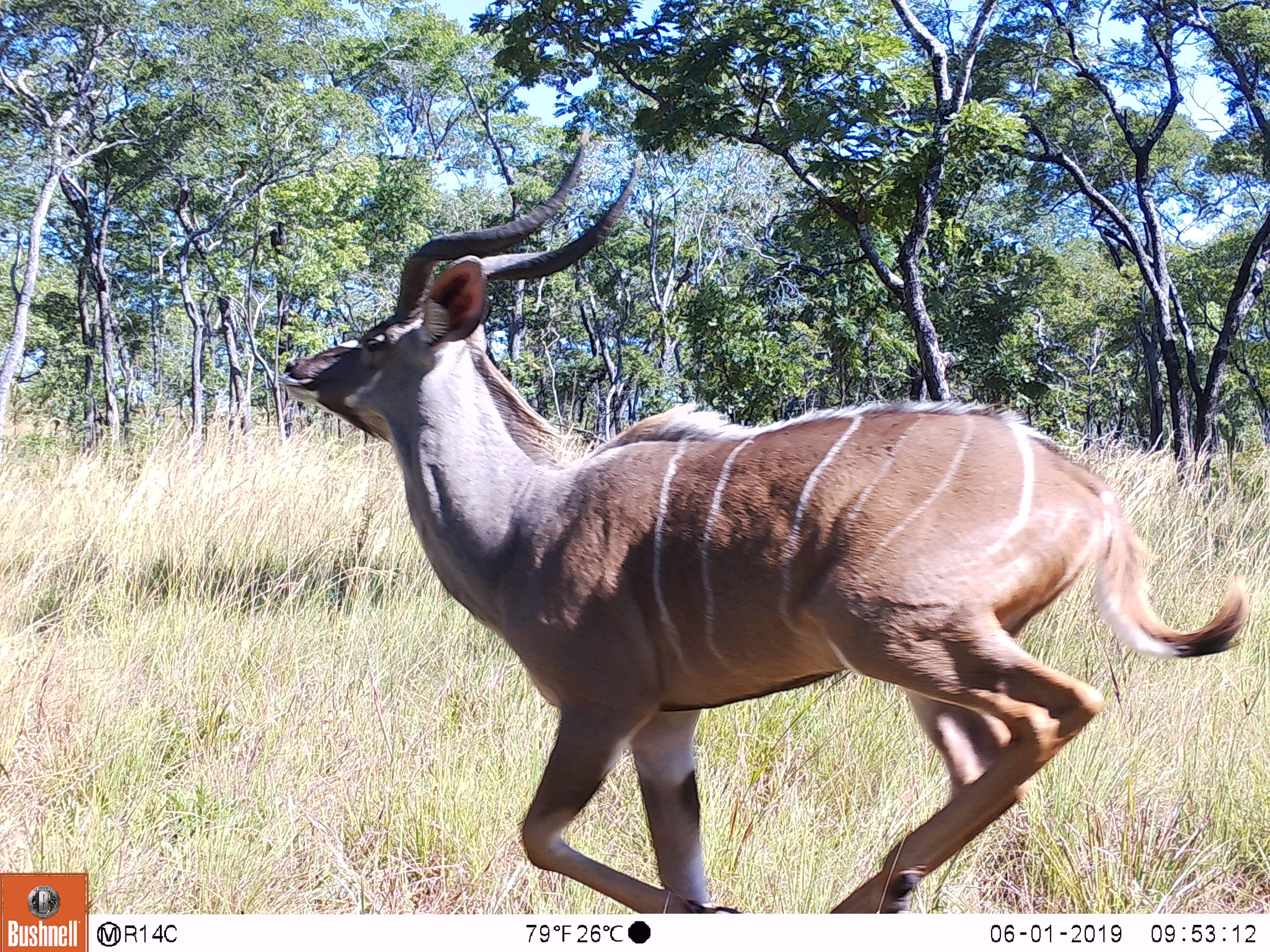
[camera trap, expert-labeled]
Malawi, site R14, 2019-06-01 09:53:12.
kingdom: Animalia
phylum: Chordata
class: Mammalia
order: Artiodactyla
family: Bovidae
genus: Tragelaphus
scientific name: Tragelaphus strepsiceros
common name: greater kudu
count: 1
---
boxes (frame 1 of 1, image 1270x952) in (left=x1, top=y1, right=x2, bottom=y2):
greater kudu: (left=262, top=135, right=1261, bottom=907)